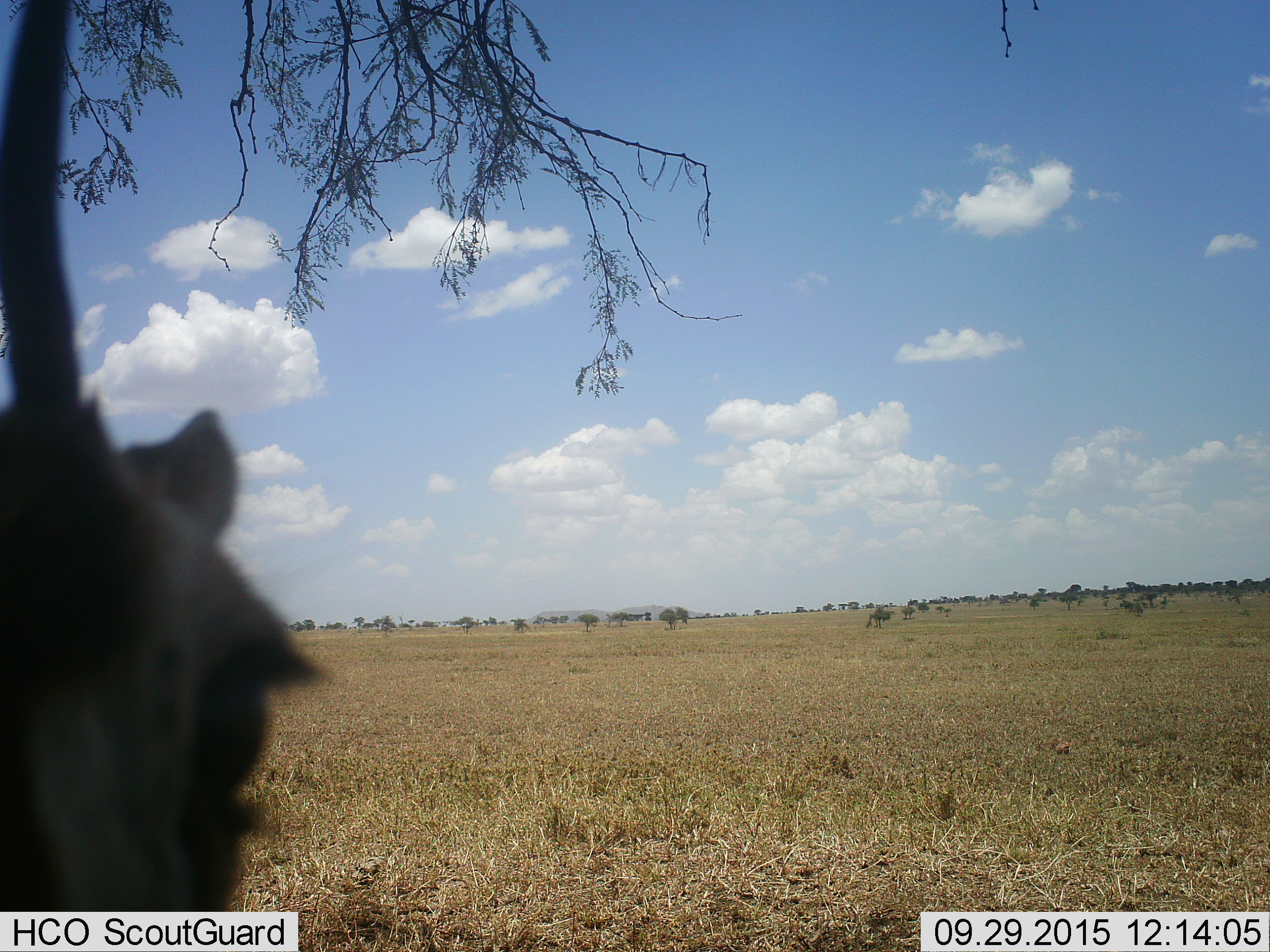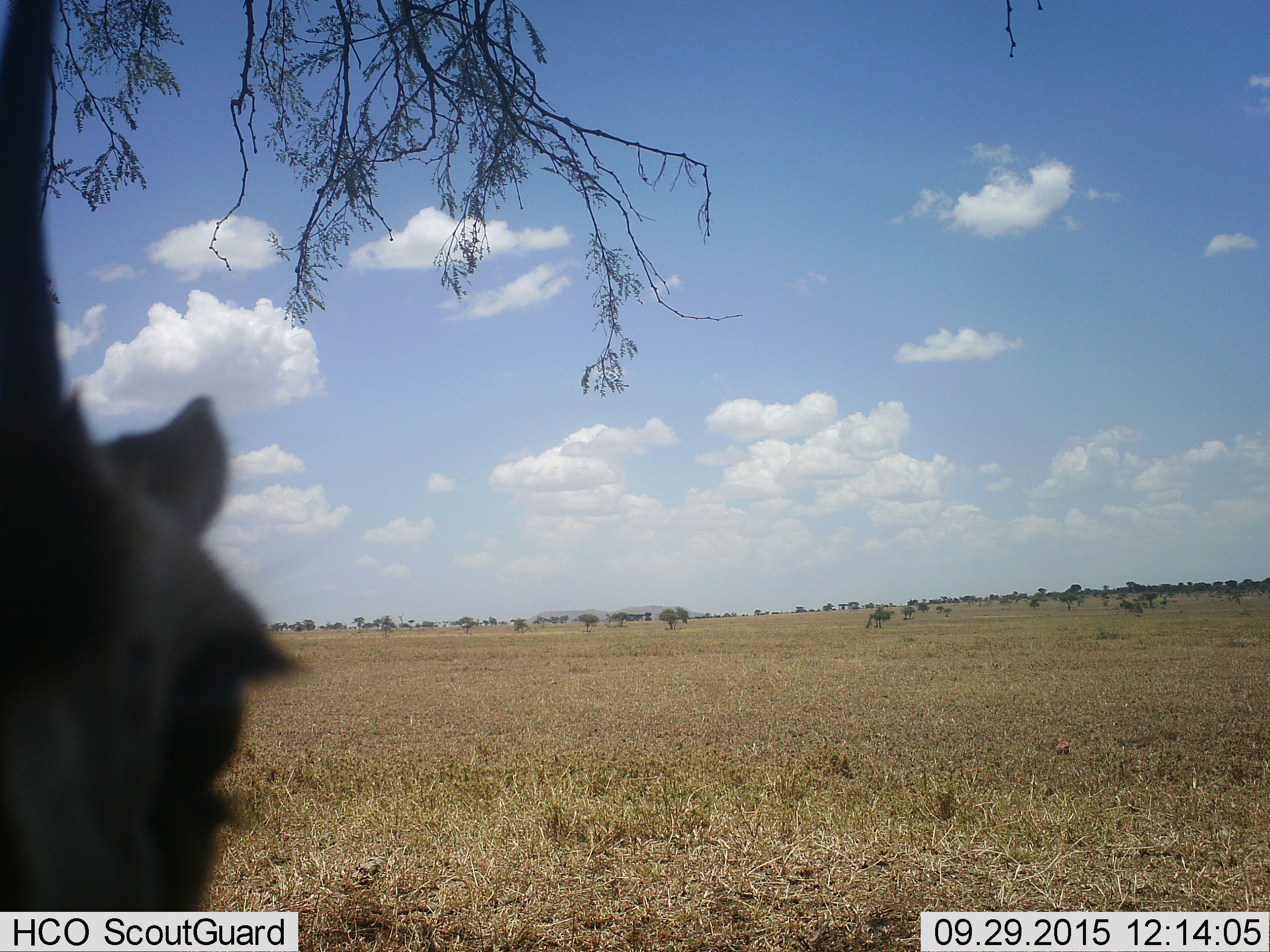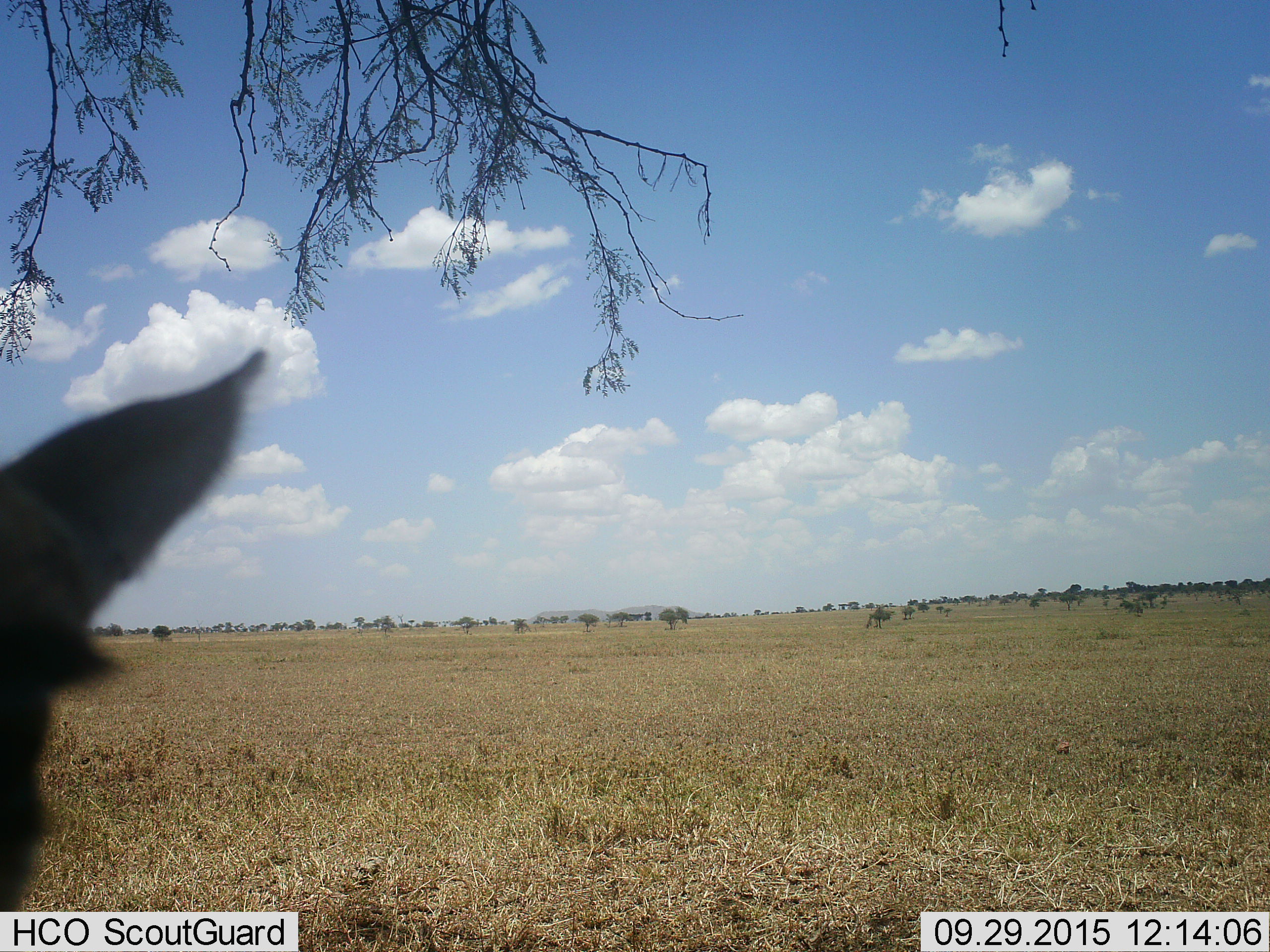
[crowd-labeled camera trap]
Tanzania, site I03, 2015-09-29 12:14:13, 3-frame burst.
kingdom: Animalia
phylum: Chordata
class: Mammalia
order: Artiodactyla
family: Bovidae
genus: Eudorcas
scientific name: Eudorcas thomsonii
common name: thomson's gazelle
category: gazellethomsons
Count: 1.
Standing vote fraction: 100%.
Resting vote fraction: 0%.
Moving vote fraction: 0%.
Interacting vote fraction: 0%.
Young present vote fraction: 0%.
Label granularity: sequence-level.